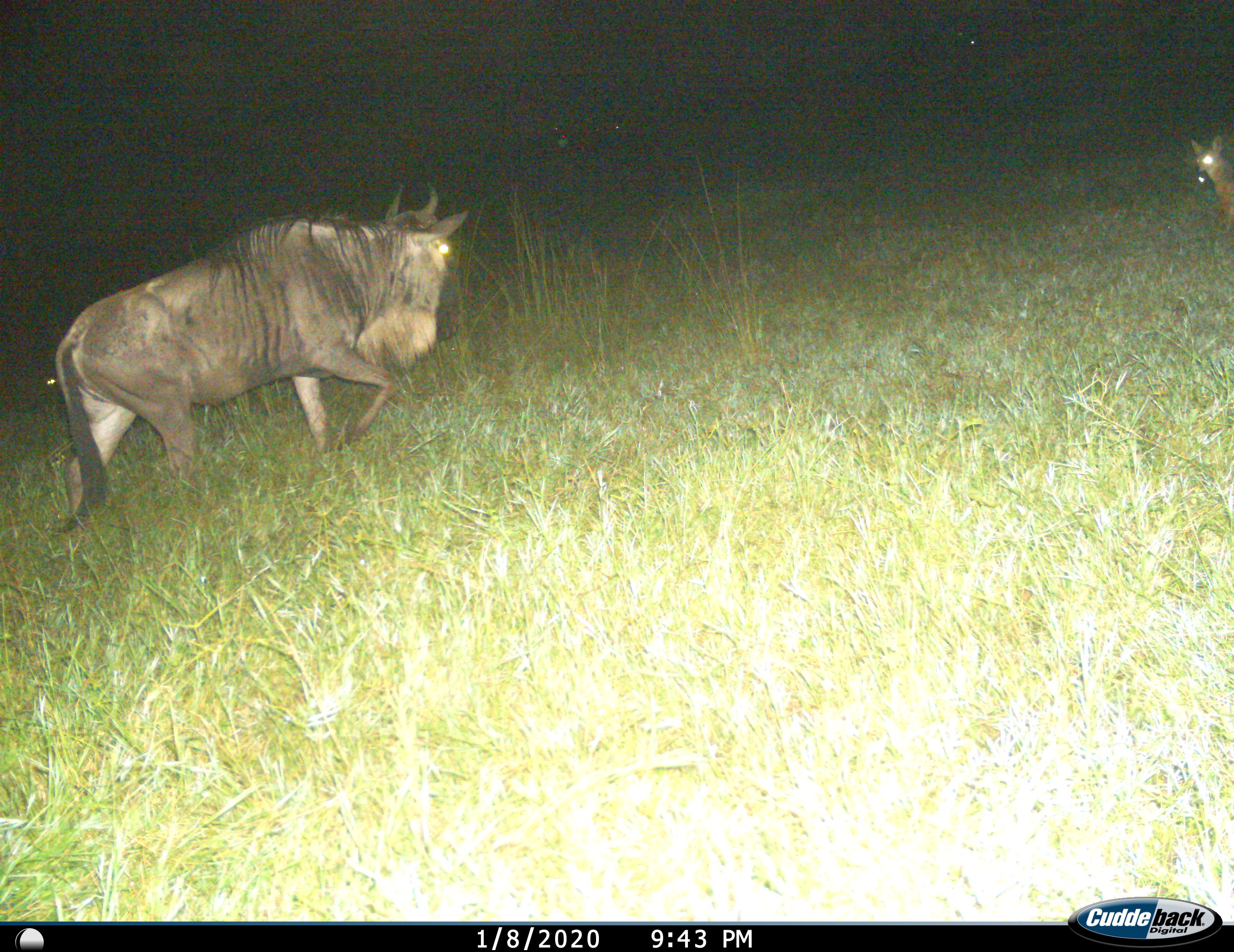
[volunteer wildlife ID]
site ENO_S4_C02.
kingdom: Animalia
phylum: Chordata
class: Mammalia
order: Artiodactyla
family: Bovidae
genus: Connochaetes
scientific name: Connochaetes taurinus taurinus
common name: blue wildebeest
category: wildebeestblue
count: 1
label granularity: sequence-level